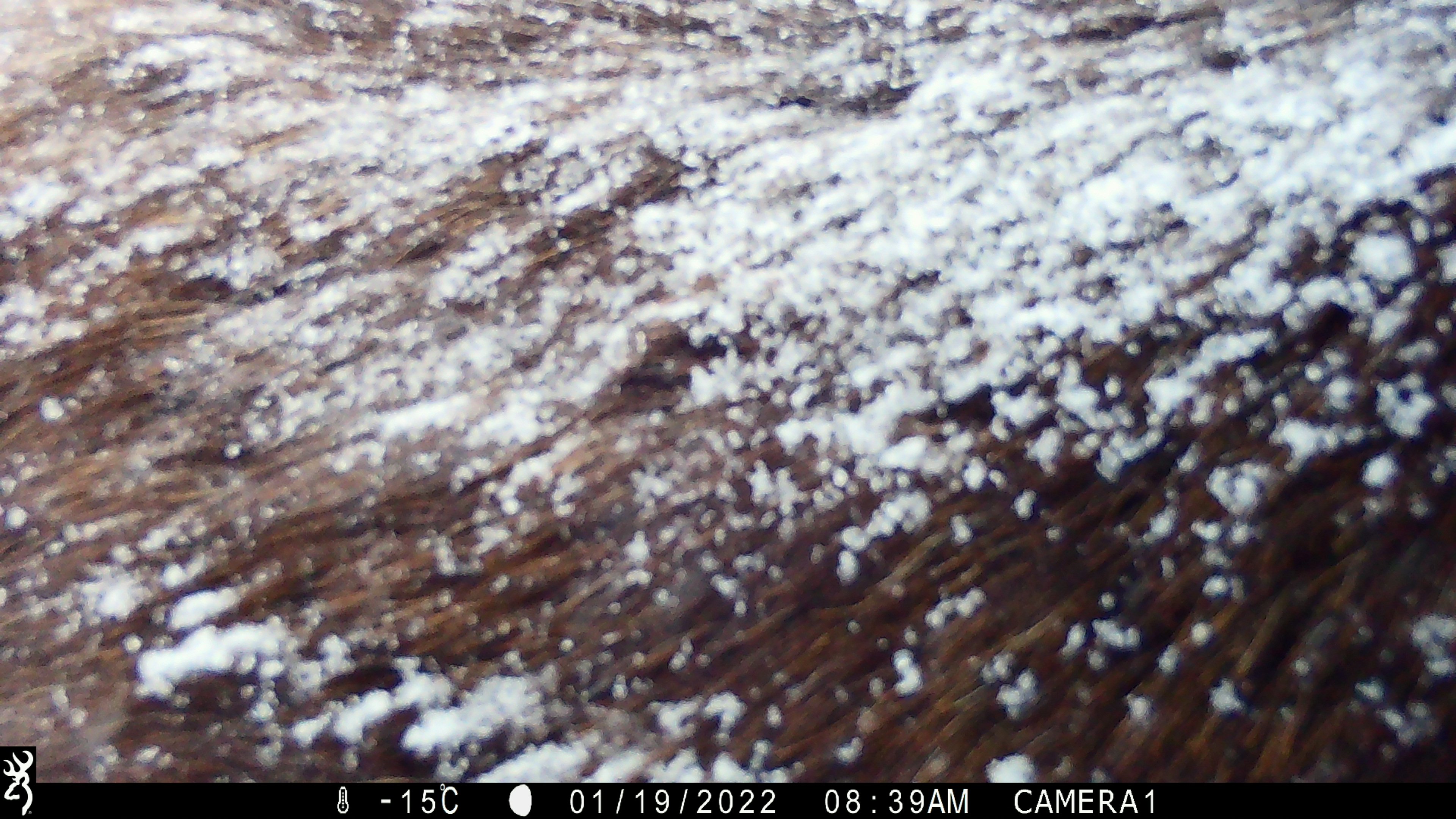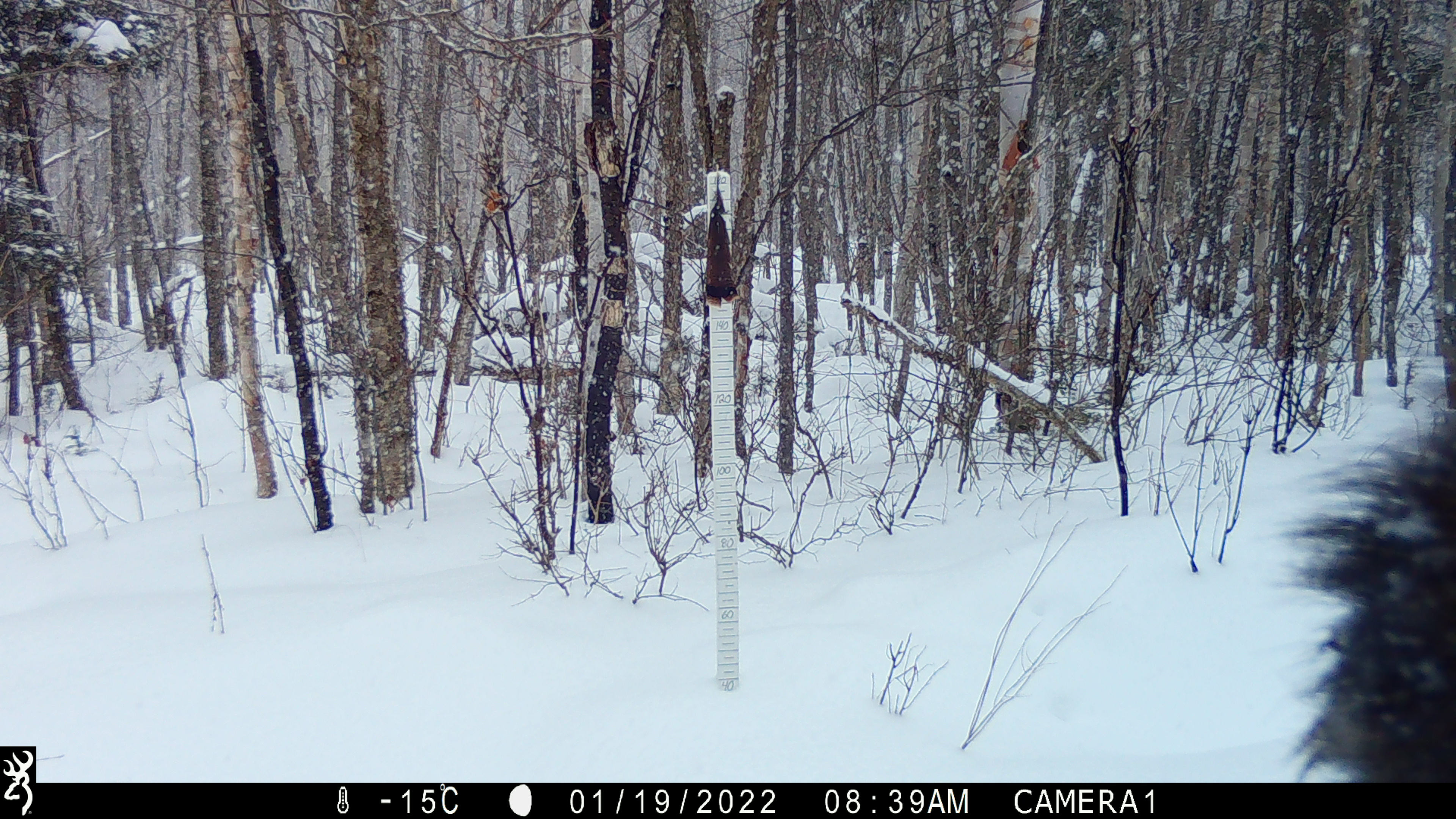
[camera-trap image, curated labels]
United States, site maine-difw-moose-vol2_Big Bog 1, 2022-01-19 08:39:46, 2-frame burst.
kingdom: Animalia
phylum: Chordata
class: Mammalia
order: Artiodactyla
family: Cervidae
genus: Alces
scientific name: Alces alces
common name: moose